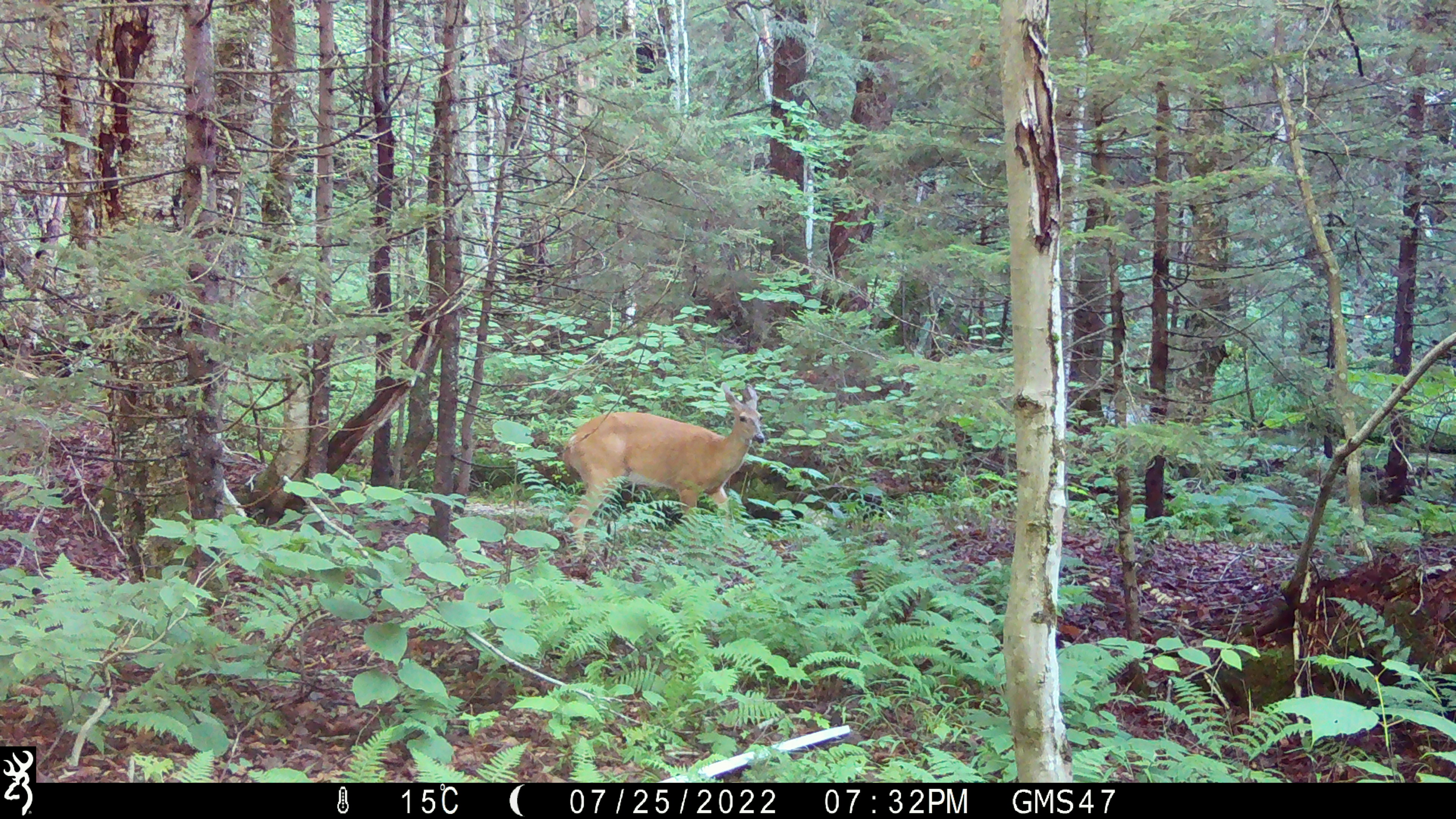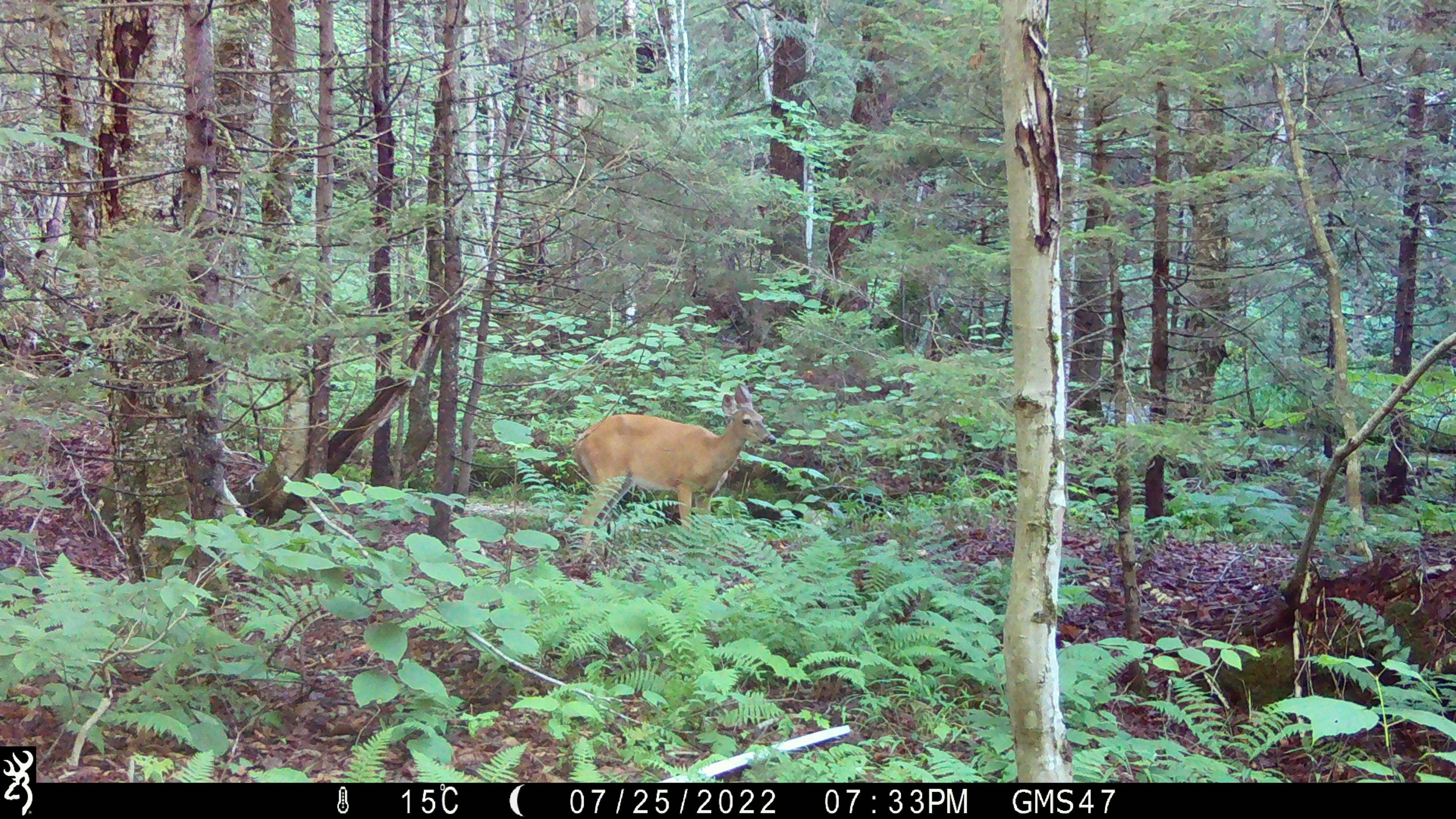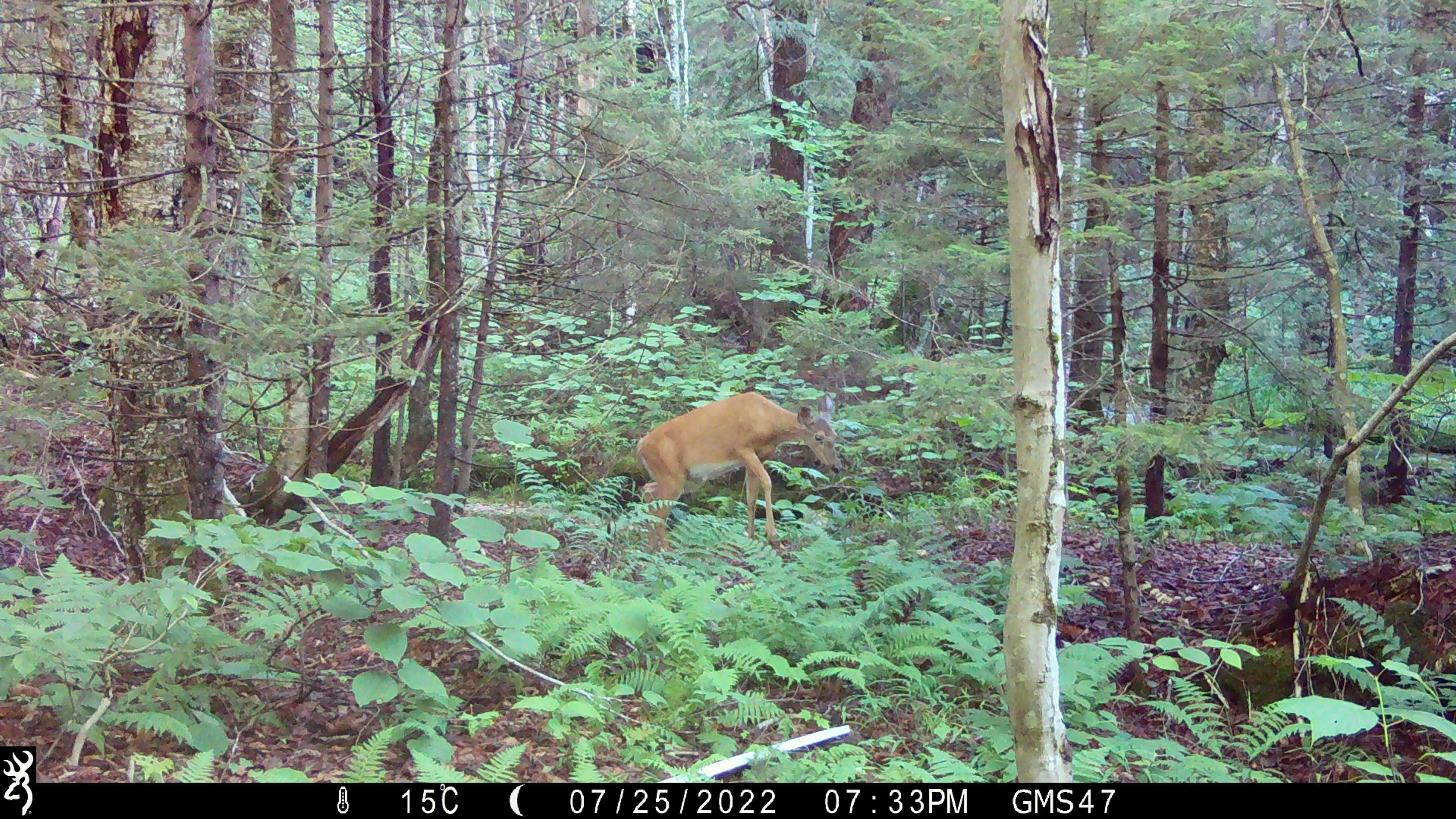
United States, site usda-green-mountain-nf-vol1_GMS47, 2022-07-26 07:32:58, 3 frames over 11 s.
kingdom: Animalia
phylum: Chordata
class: Mammalia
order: Artiodactyla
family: Cervidae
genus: Odocoileus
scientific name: Odocoileus virginianus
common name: white-tailed deer